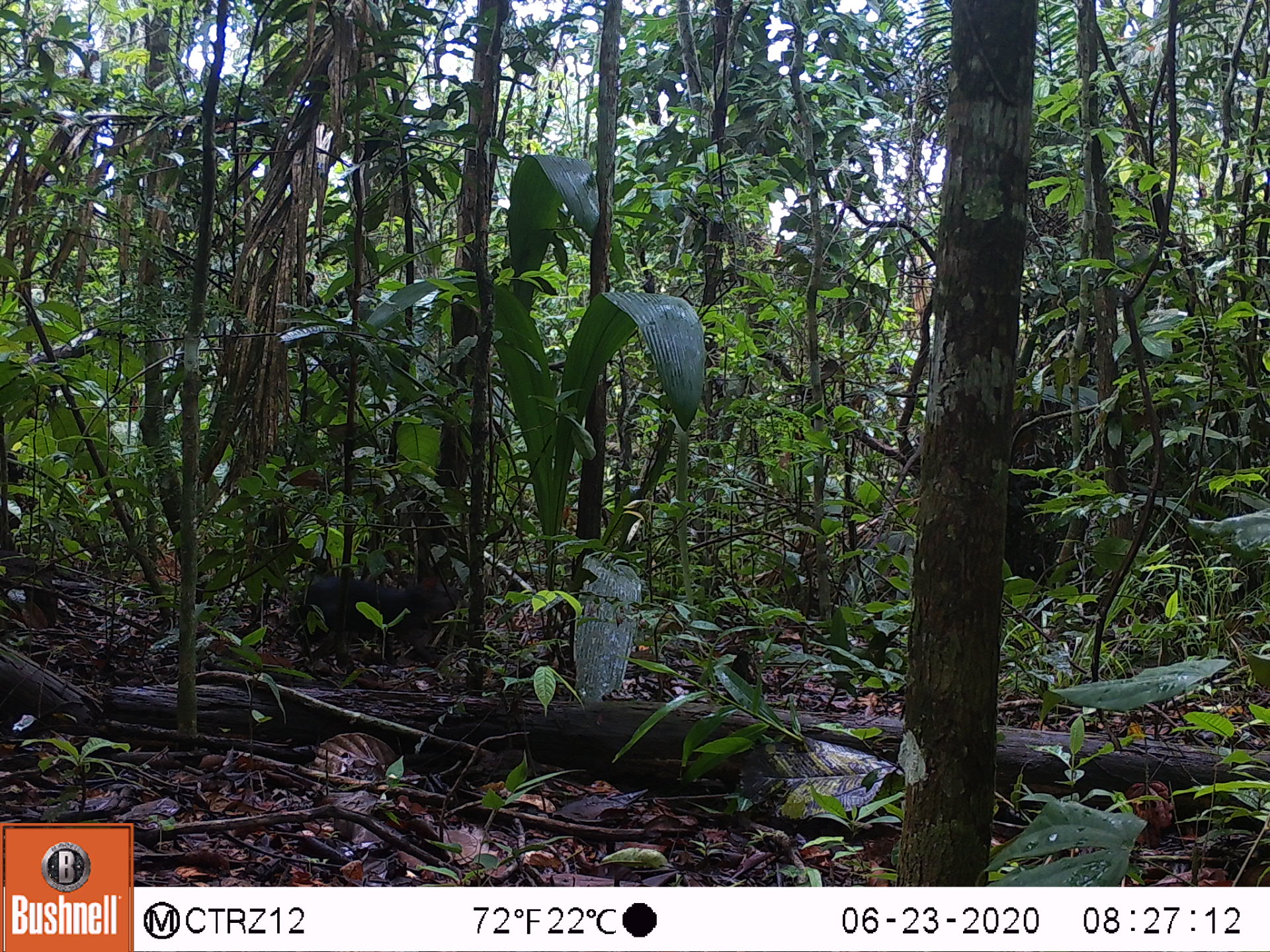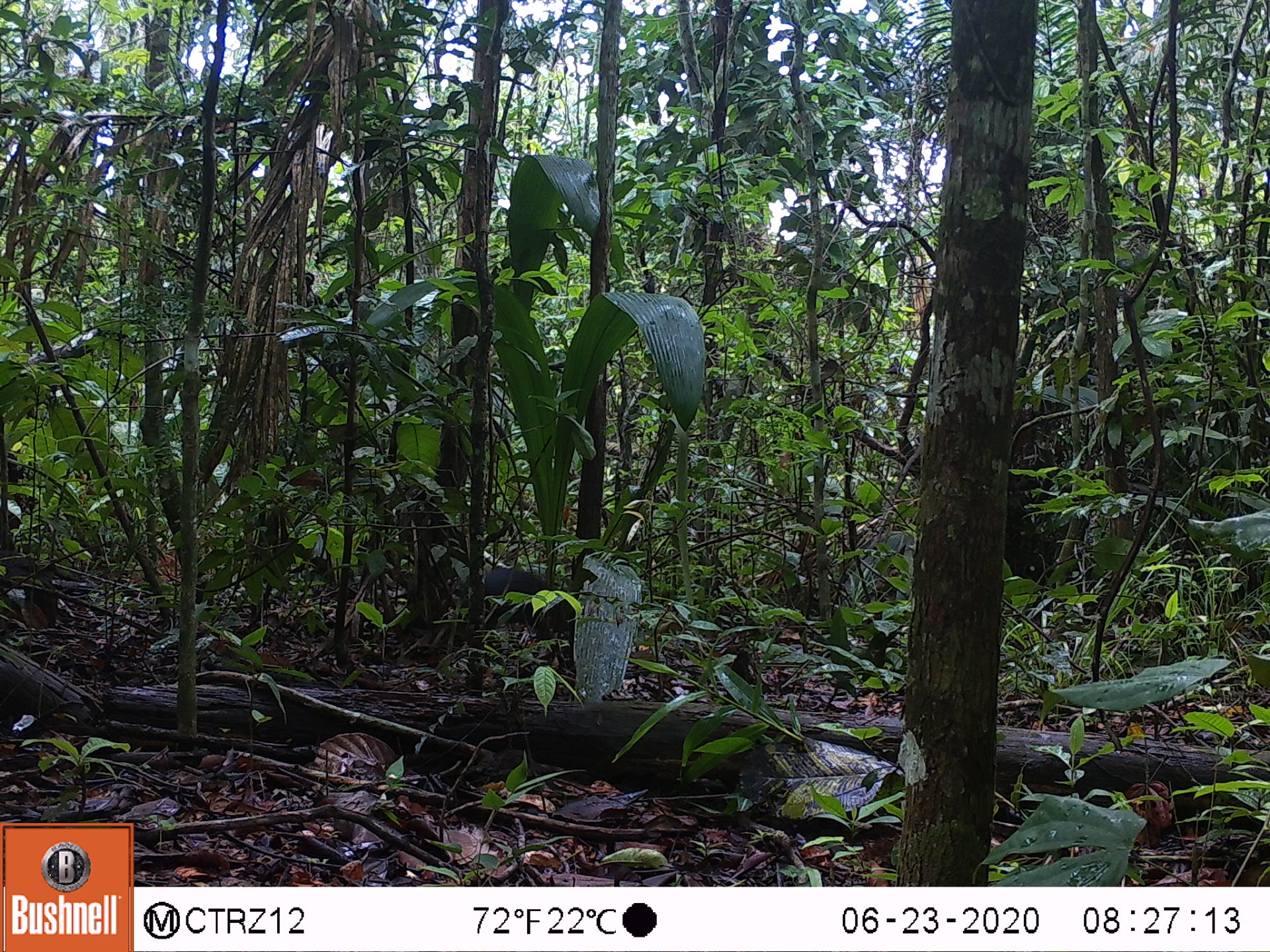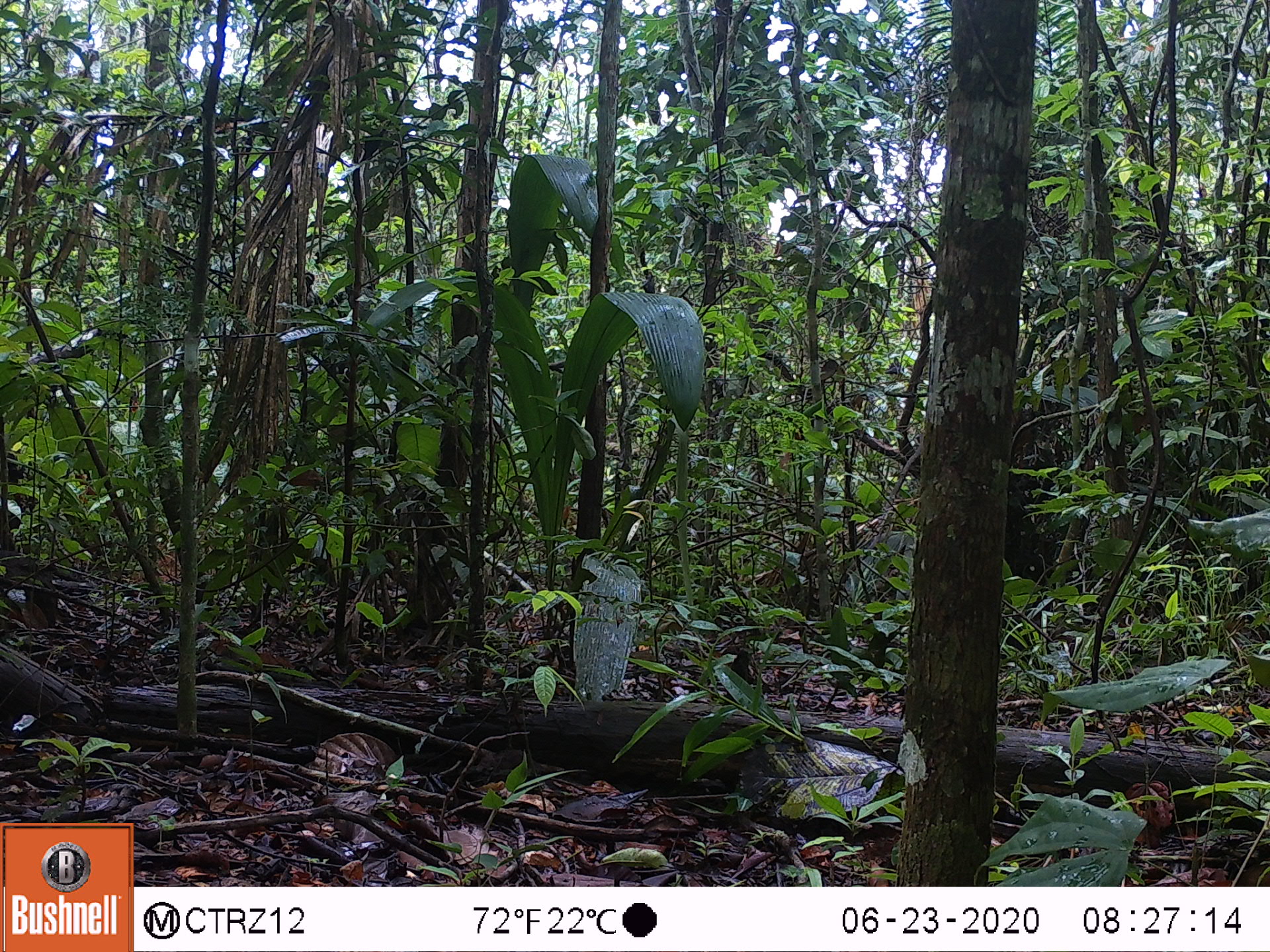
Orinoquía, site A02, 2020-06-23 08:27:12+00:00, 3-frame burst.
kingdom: Animalia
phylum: Chordata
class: Mammalia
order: Rodentia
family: Dasyproctidae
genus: Dasyprocta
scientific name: Dasyprocta fuliginosa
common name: black agouti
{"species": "black agouti (Dasyprocta fuliginosa)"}